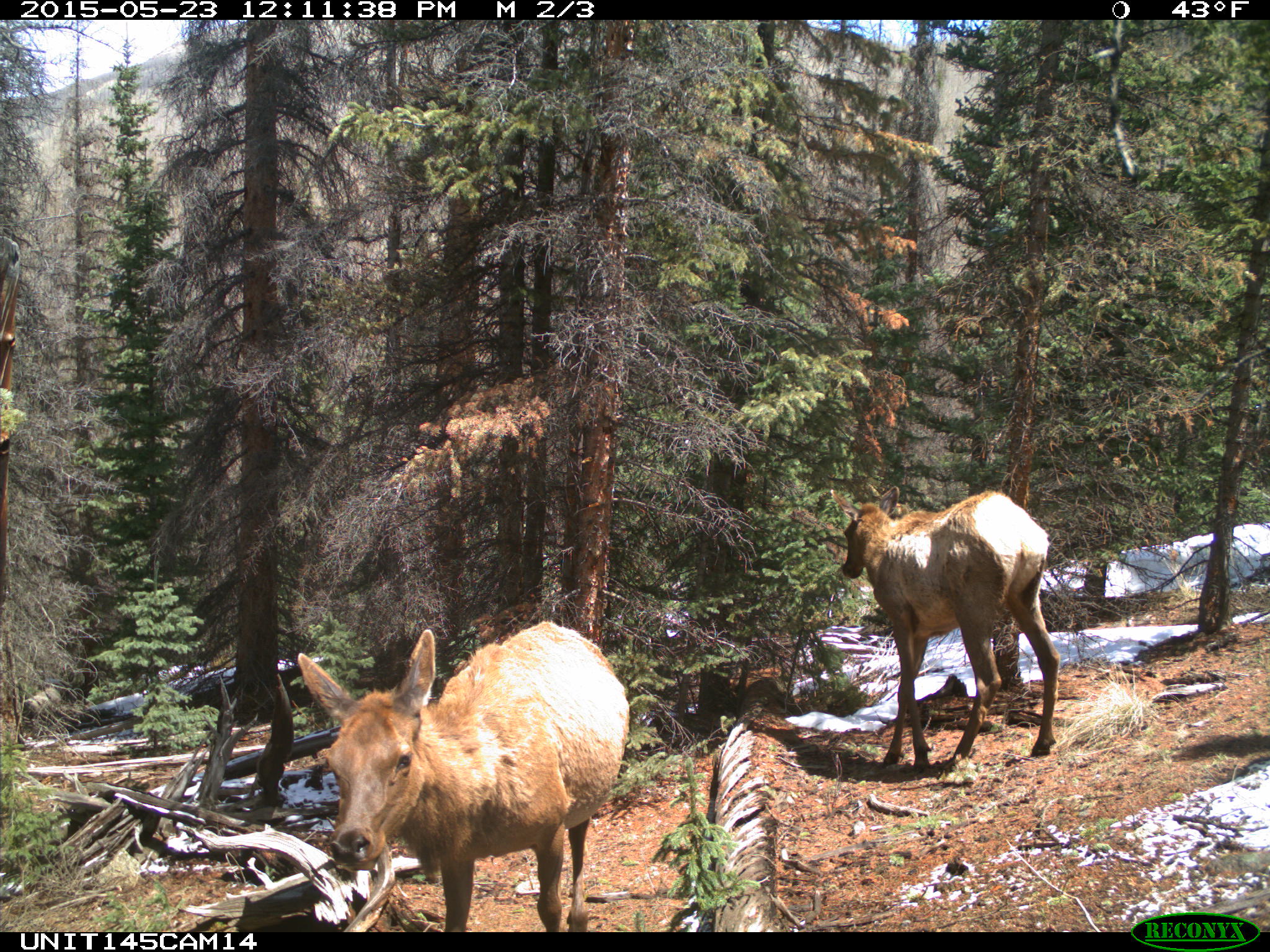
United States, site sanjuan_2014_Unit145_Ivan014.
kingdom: Animalia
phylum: Chordata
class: Mammalia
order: Artiodactyla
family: Cervidae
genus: Cervus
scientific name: Cervus elaphus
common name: red deer